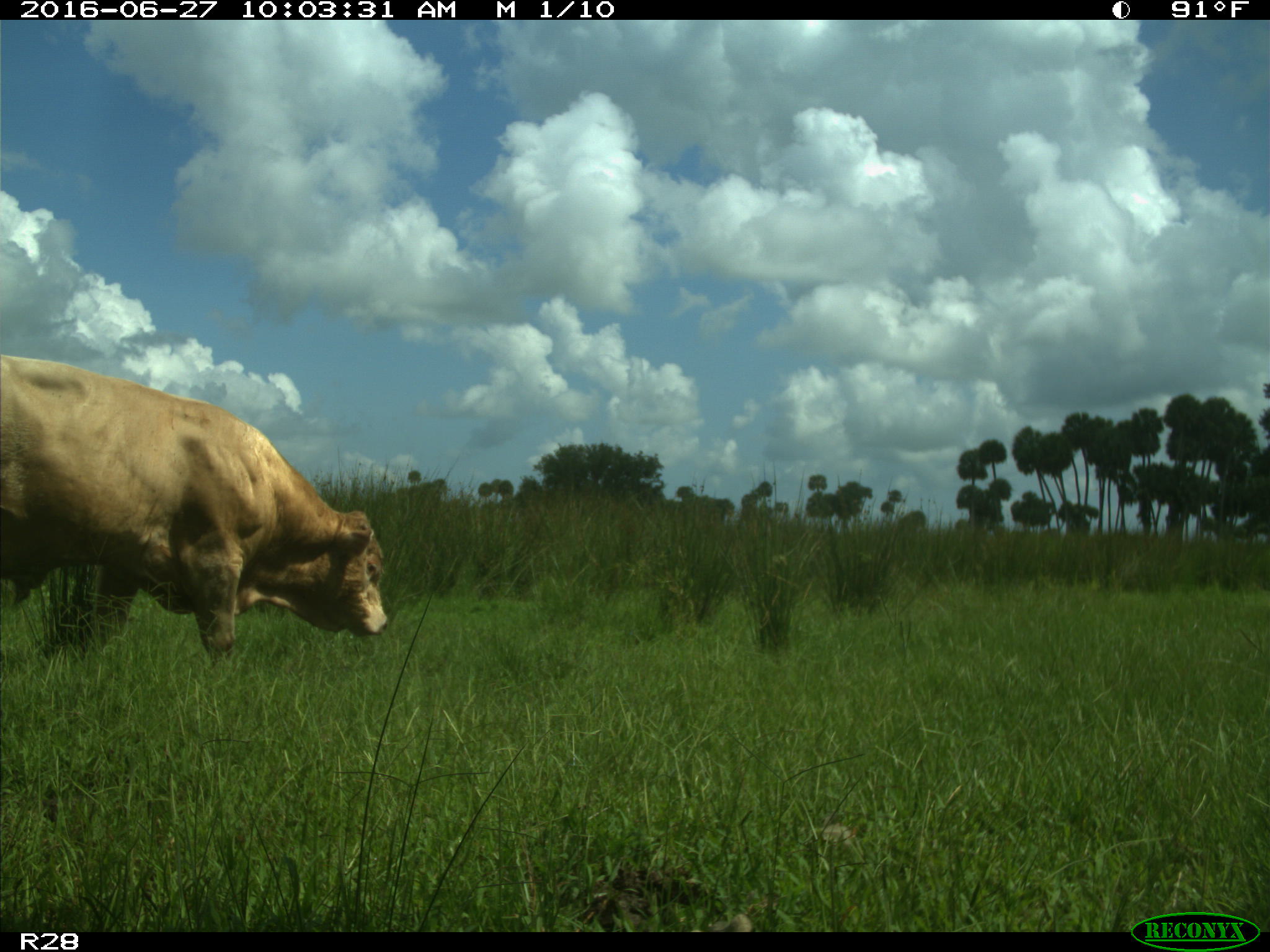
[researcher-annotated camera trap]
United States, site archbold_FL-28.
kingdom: Animalia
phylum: Chordata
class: Mammalia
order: Artiodactyla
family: Bovidae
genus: Bos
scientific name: Bos taurus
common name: domestic cow